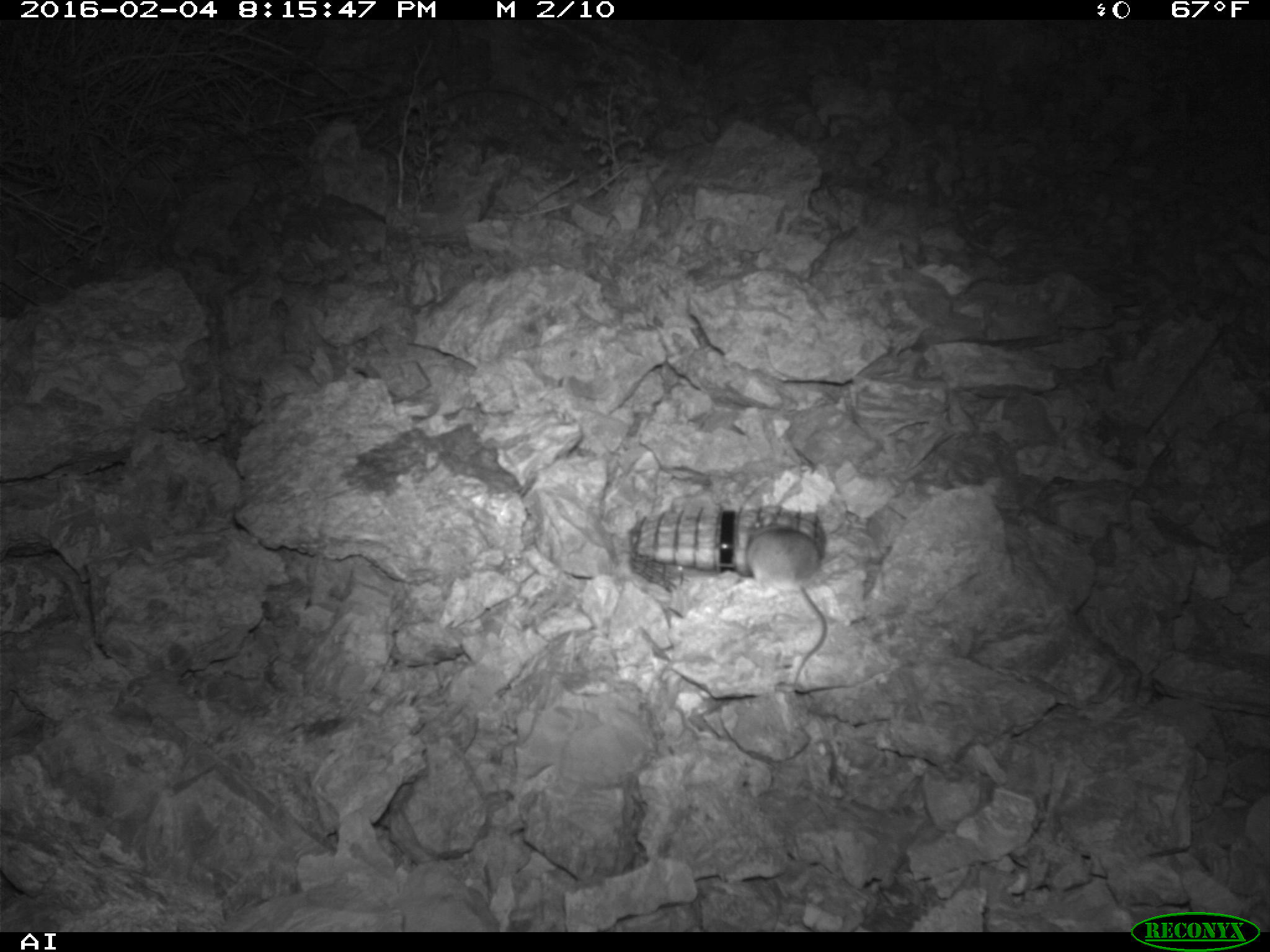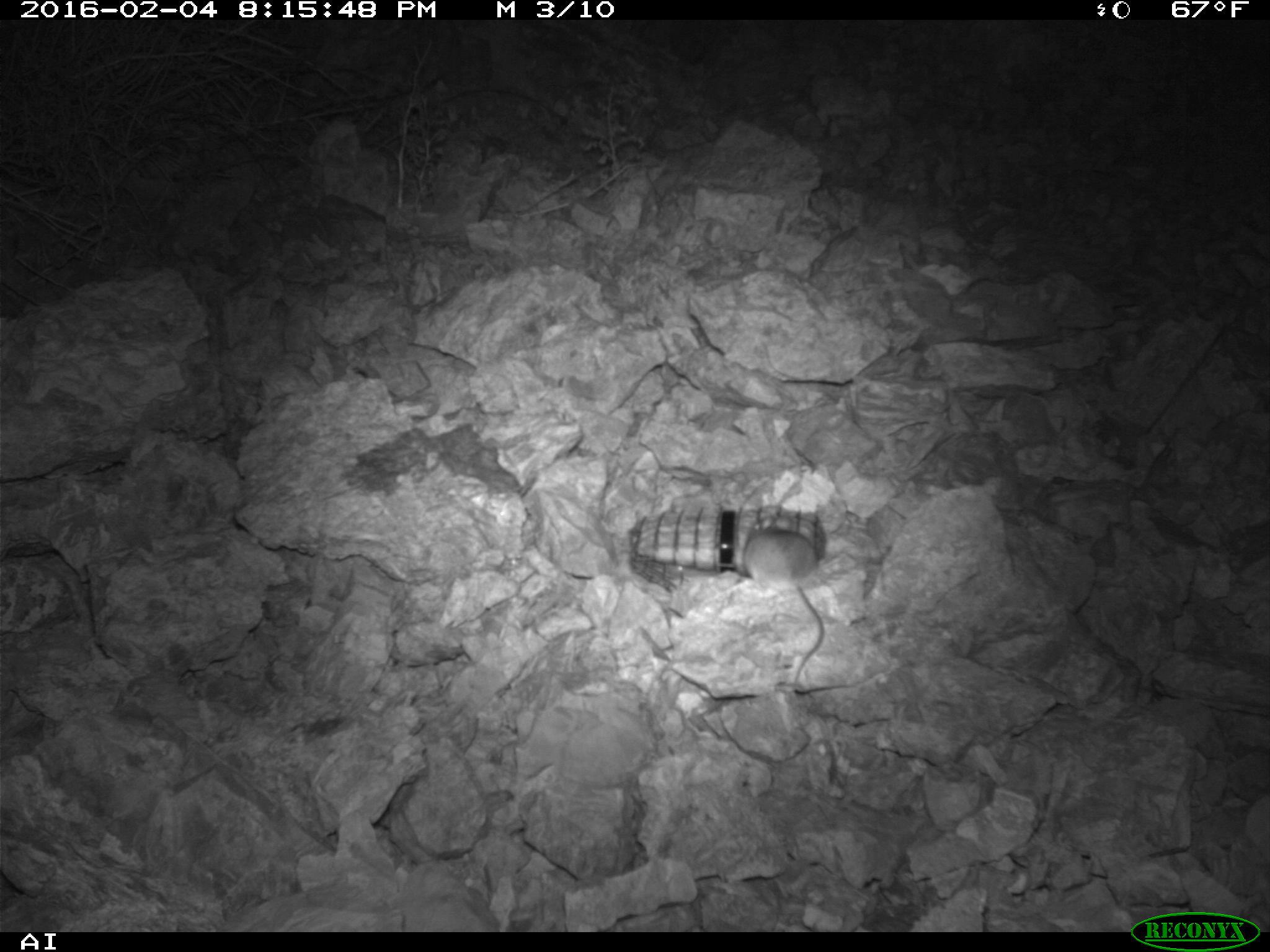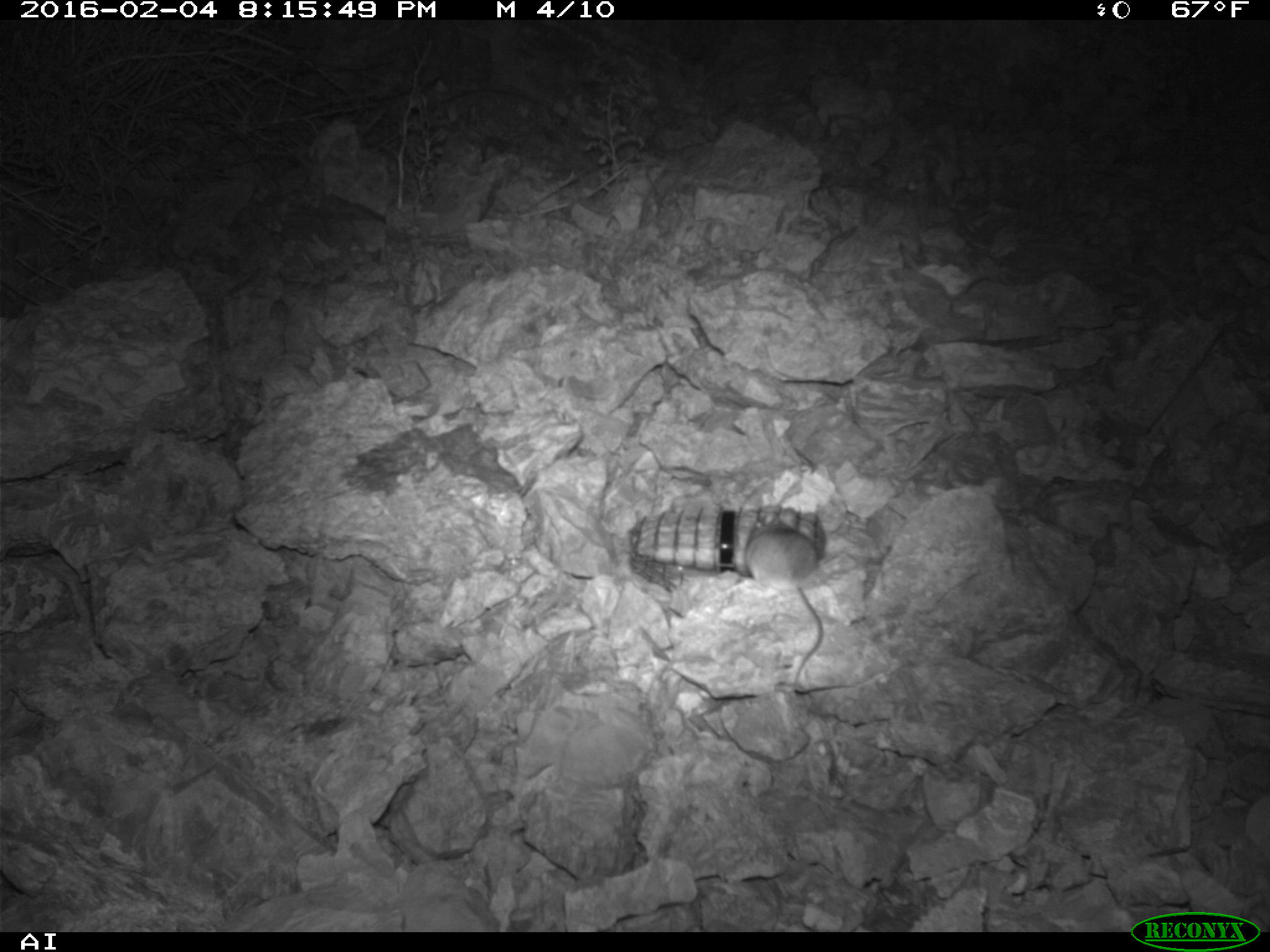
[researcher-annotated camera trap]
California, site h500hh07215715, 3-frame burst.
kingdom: Animalia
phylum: Chordata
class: Mammalia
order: Rodentia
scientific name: Rodentia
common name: rodent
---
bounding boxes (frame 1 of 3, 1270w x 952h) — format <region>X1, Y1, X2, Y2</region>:
rodent: <region>745, 514, 854, 695</region>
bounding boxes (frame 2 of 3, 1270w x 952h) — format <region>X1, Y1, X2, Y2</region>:
rodent: <region>743, 524, 827, 689</region>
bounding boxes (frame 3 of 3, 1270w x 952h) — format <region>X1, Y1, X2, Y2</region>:
rodent: <region>743, 508, 853, 695</region>